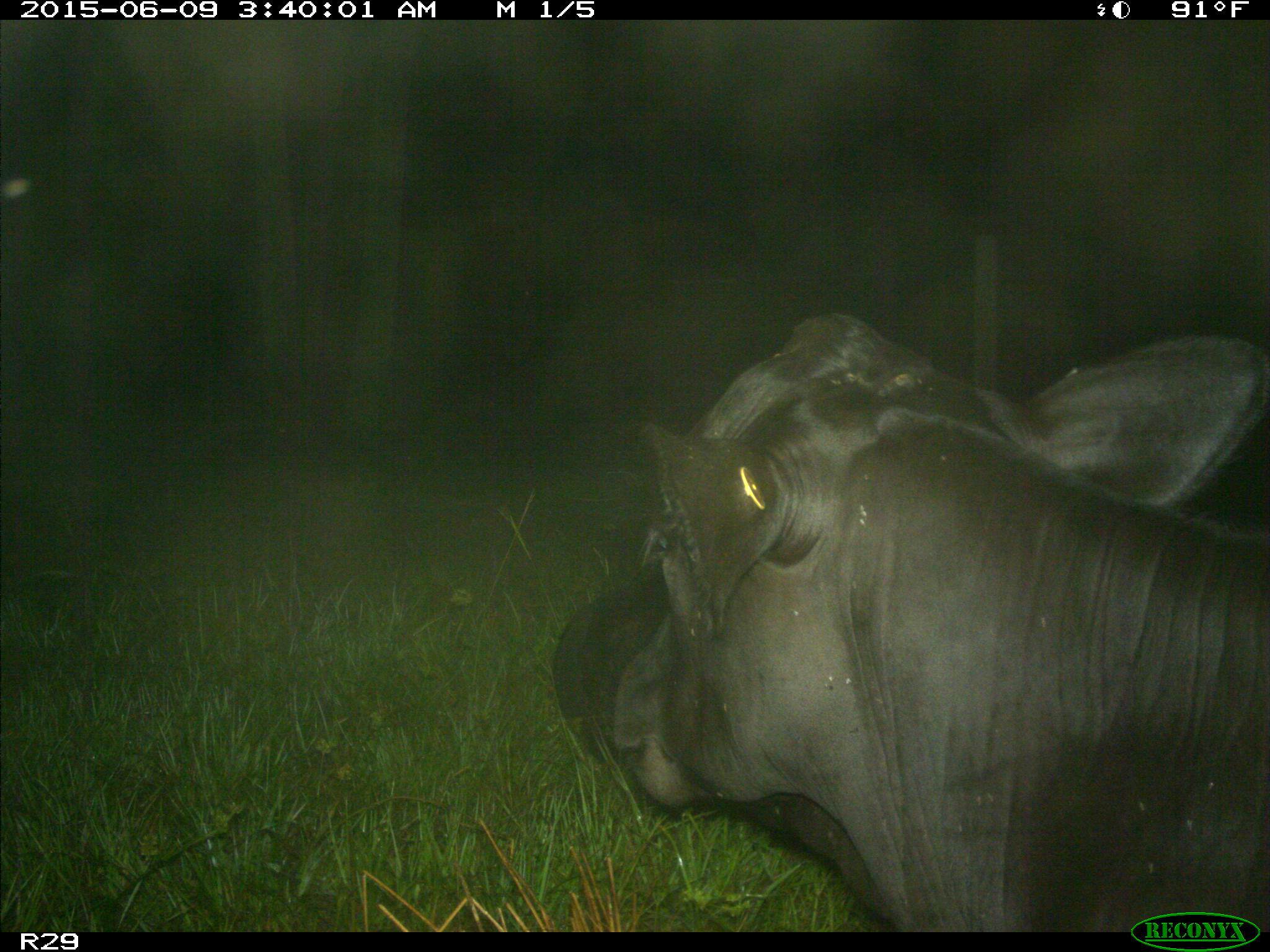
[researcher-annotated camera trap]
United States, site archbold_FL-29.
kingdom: Animalia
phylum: Chordata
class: Mammalia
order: Artiodactyla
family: Bovidae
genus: Bos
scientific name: Bos taurus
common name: domestic cow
Bos taurus (domestic cow).